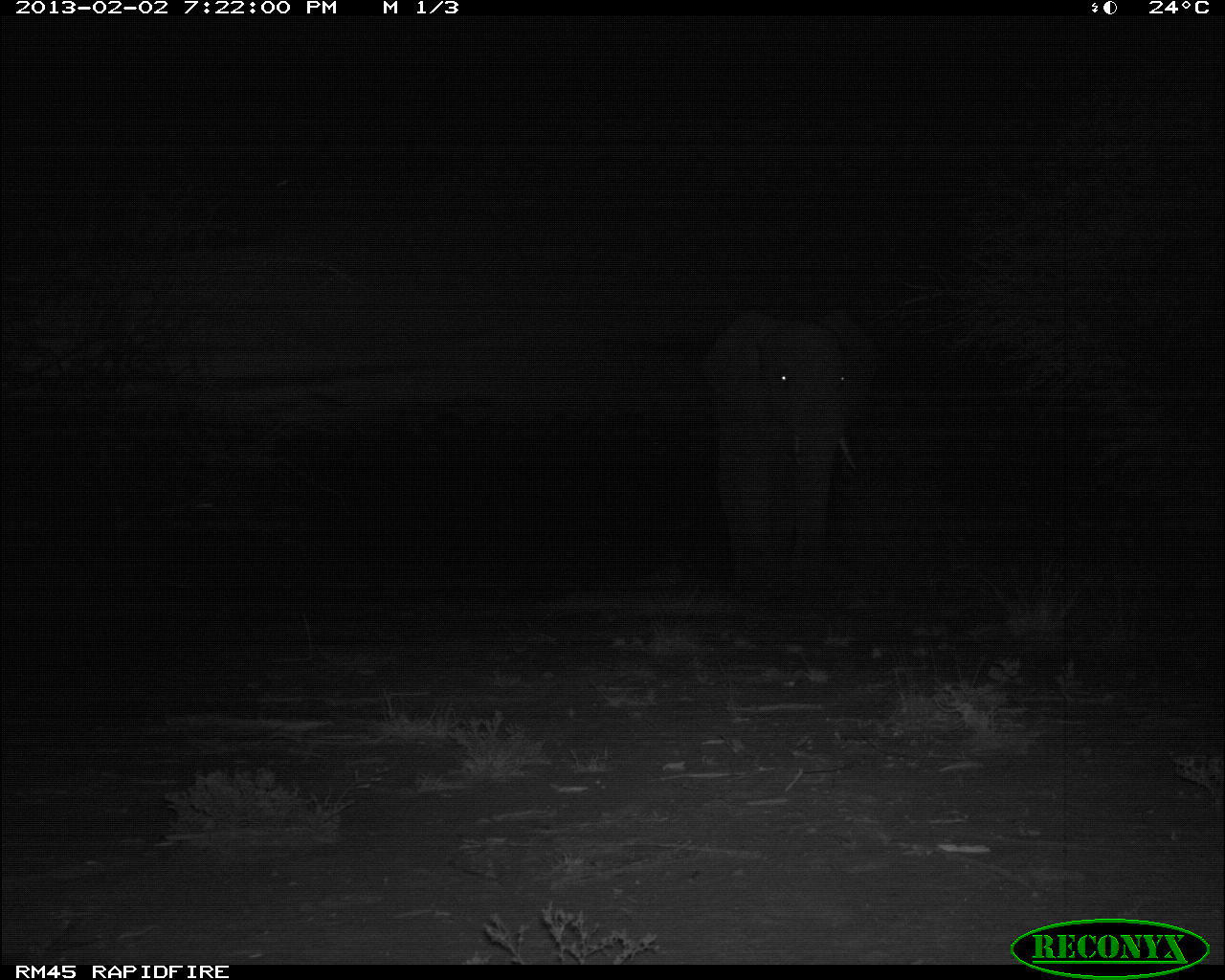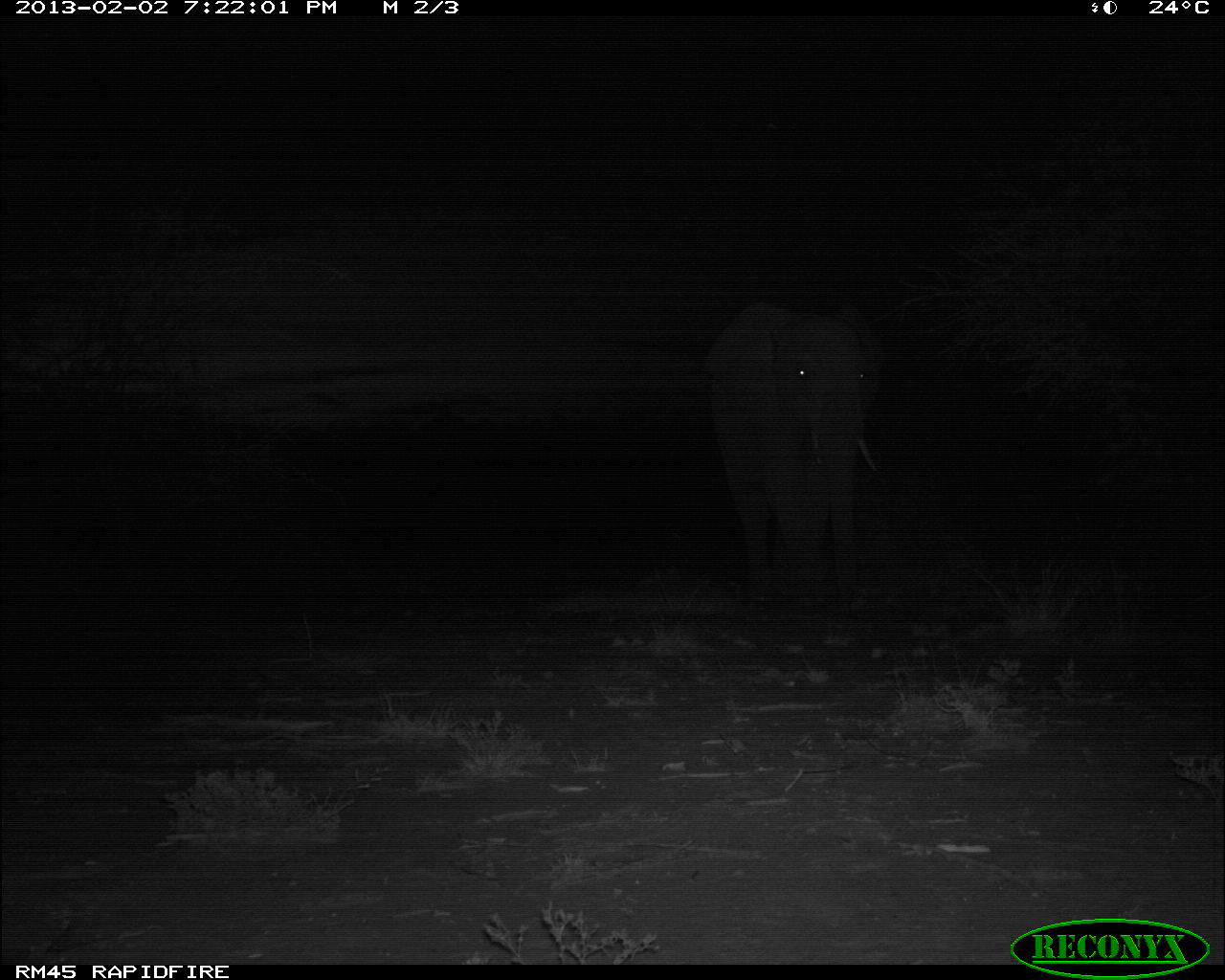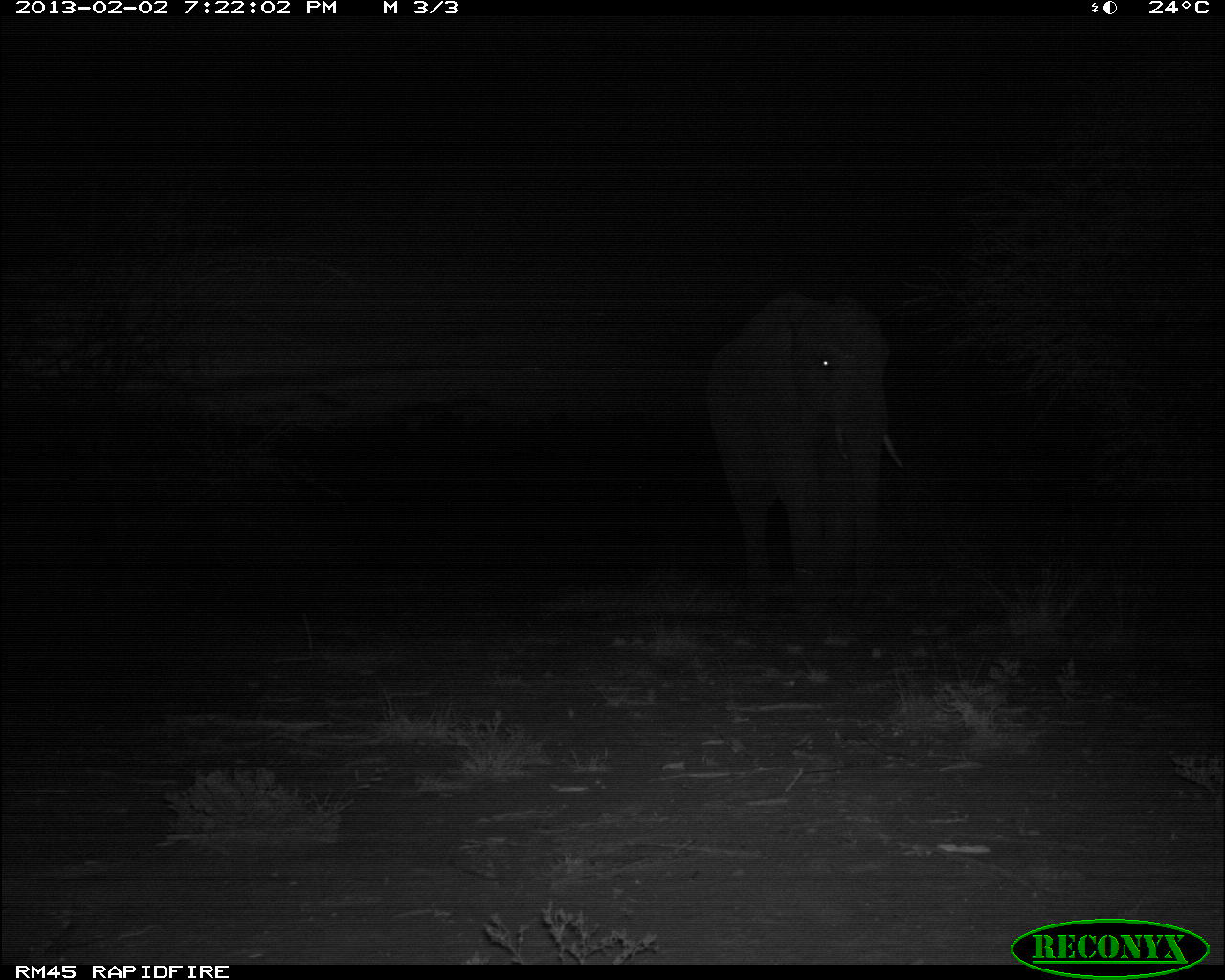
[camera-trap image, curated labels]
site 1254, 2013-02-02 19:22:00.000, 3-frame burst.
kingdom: Animalia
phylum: Chordata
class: Mammalia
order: Proboscidea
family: Elephantidae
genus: Loxodonta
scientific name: Loxodonta africana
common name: african bush elephant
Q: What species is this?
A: Loxodonta africana (african bush elephant).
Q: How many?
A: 1.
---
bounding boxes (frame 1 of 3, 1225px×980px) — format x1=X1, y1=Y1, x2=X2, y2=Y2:
loxodonta africana: x1=702, y1=304, x2=864, y2=600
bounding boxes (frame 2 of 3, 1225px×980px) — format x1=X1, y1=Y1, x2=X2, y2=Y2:
loxodonta africana: x1=705, y1=302, x2=878, y2=606